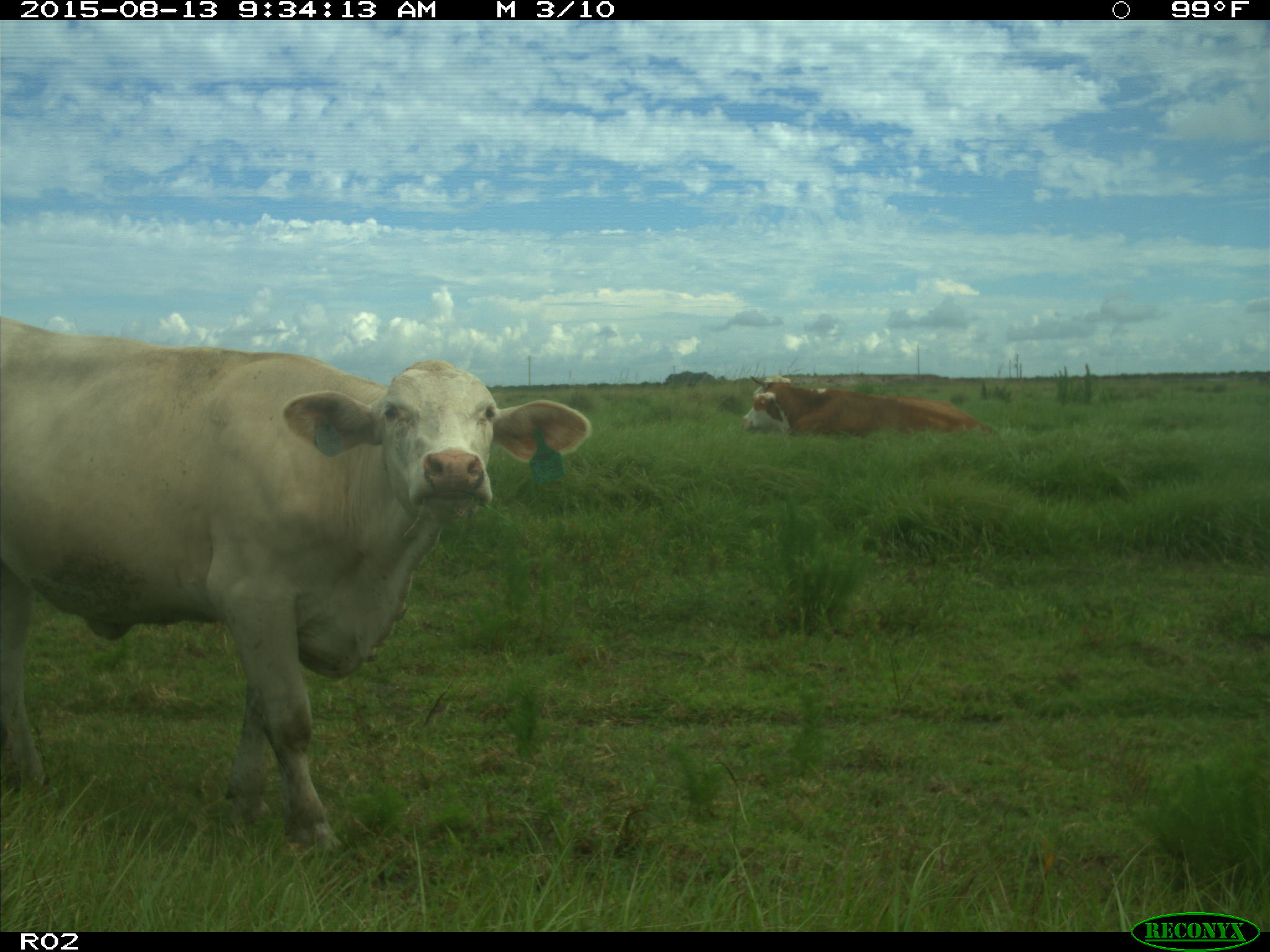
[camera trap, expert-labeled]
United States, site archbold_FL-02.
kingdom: Animalia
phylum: Chordata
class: Mammalia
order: Artiodactyla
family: Bovidae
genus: Bos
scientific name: Bos taurus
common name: domestic cow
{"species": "Bos taurus (domestic cow)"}